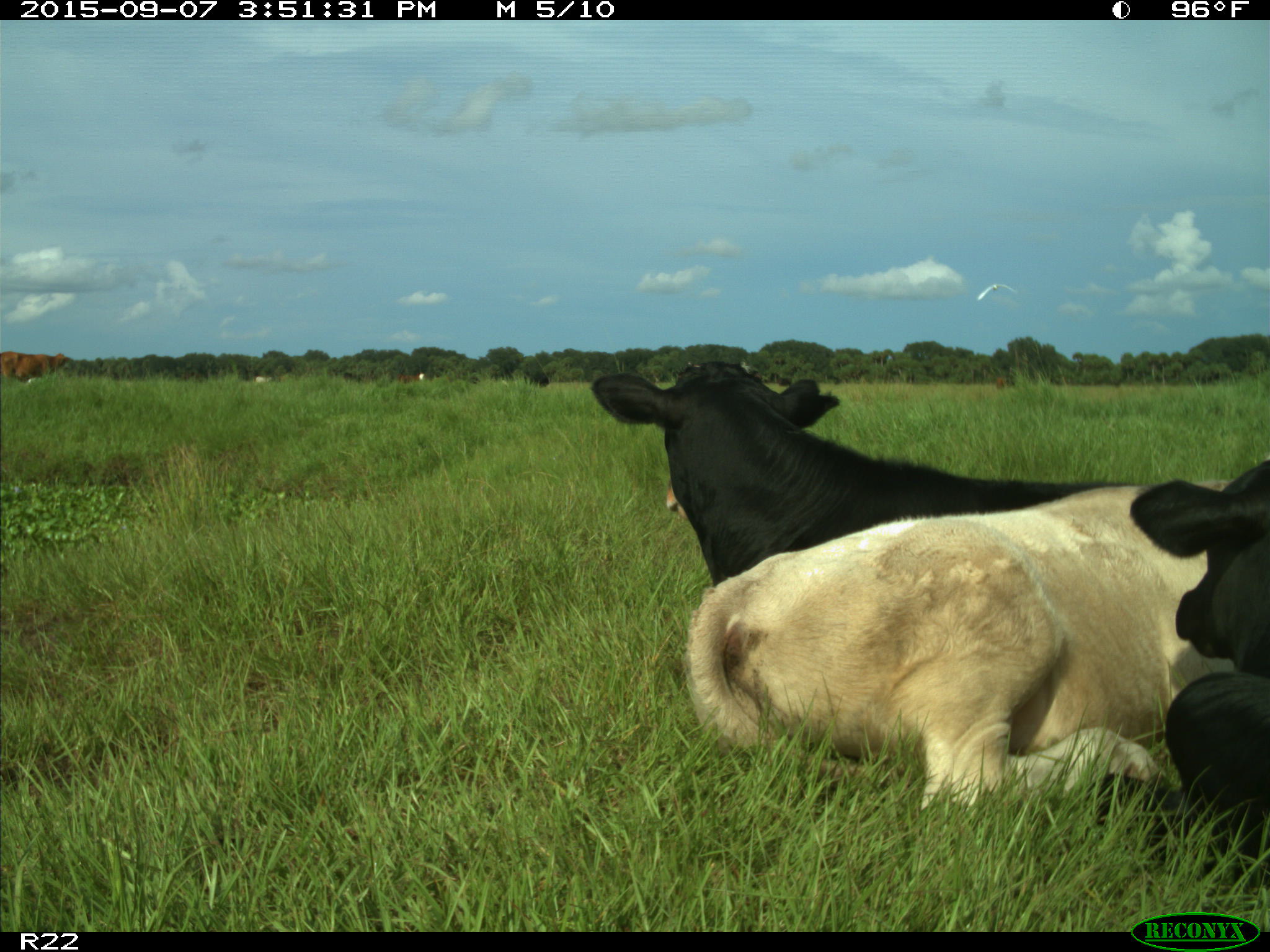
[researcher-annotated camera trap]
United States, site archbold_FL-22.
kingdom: Animalia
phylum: Chordata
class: Mammalia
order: Artiodactyla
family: Bovidae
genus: Bos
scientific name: Bos taurus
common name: domestic cow